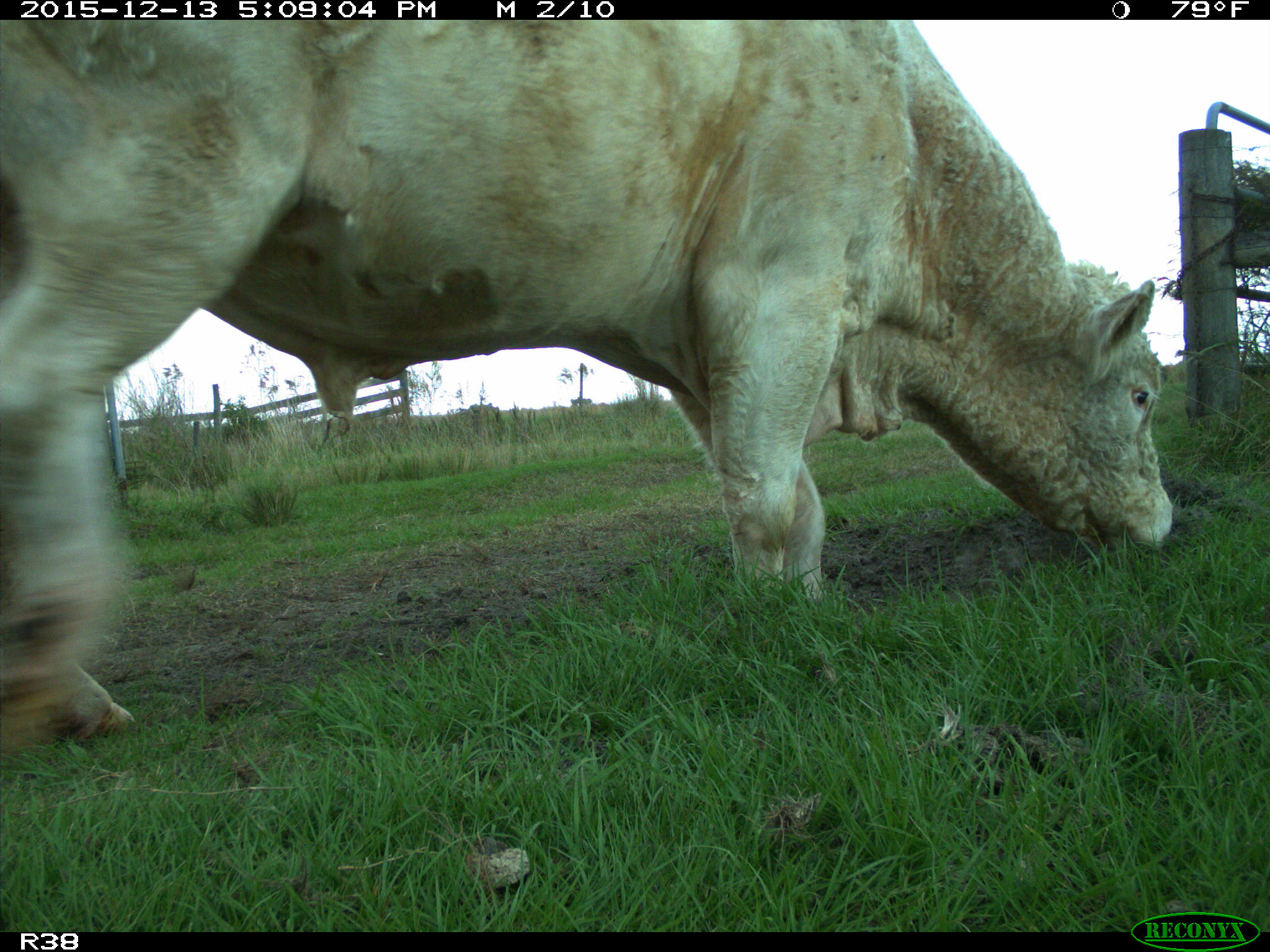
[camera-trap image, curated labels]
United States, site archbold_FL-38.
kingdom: Animalia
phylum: Chordata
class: Mammalia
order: Artiodactyla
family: Bovidae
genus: Bos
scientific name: Bos taurus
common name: domestic cow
Bos taurus (domestic cow).